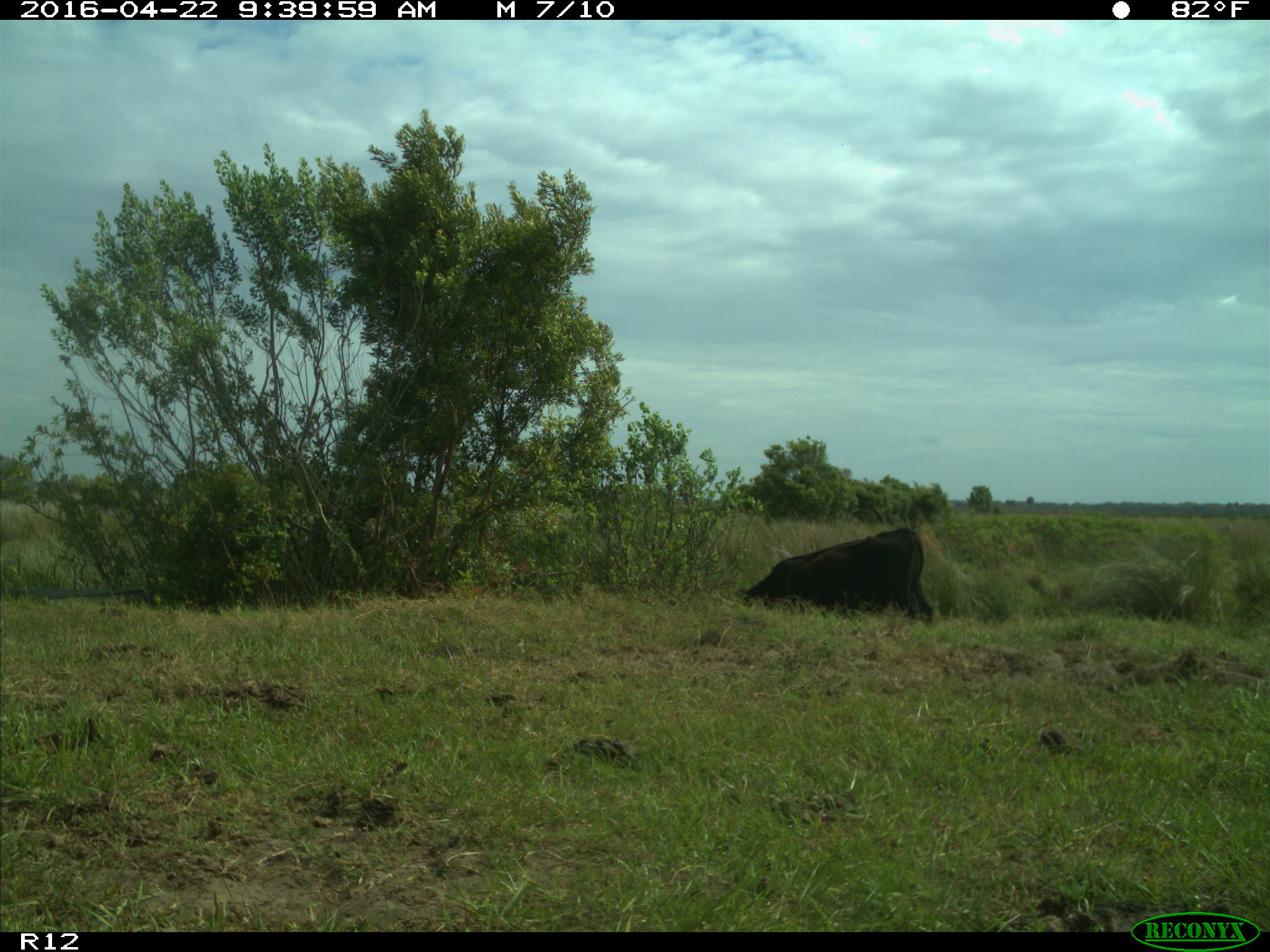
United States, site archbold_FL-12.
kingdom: Animalia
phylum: Chordata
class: Mammalia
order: Artiodactyla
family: Bovidae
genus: Bos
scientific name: Bos taurus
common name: domestic cow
Bos taurus (domestic cow).